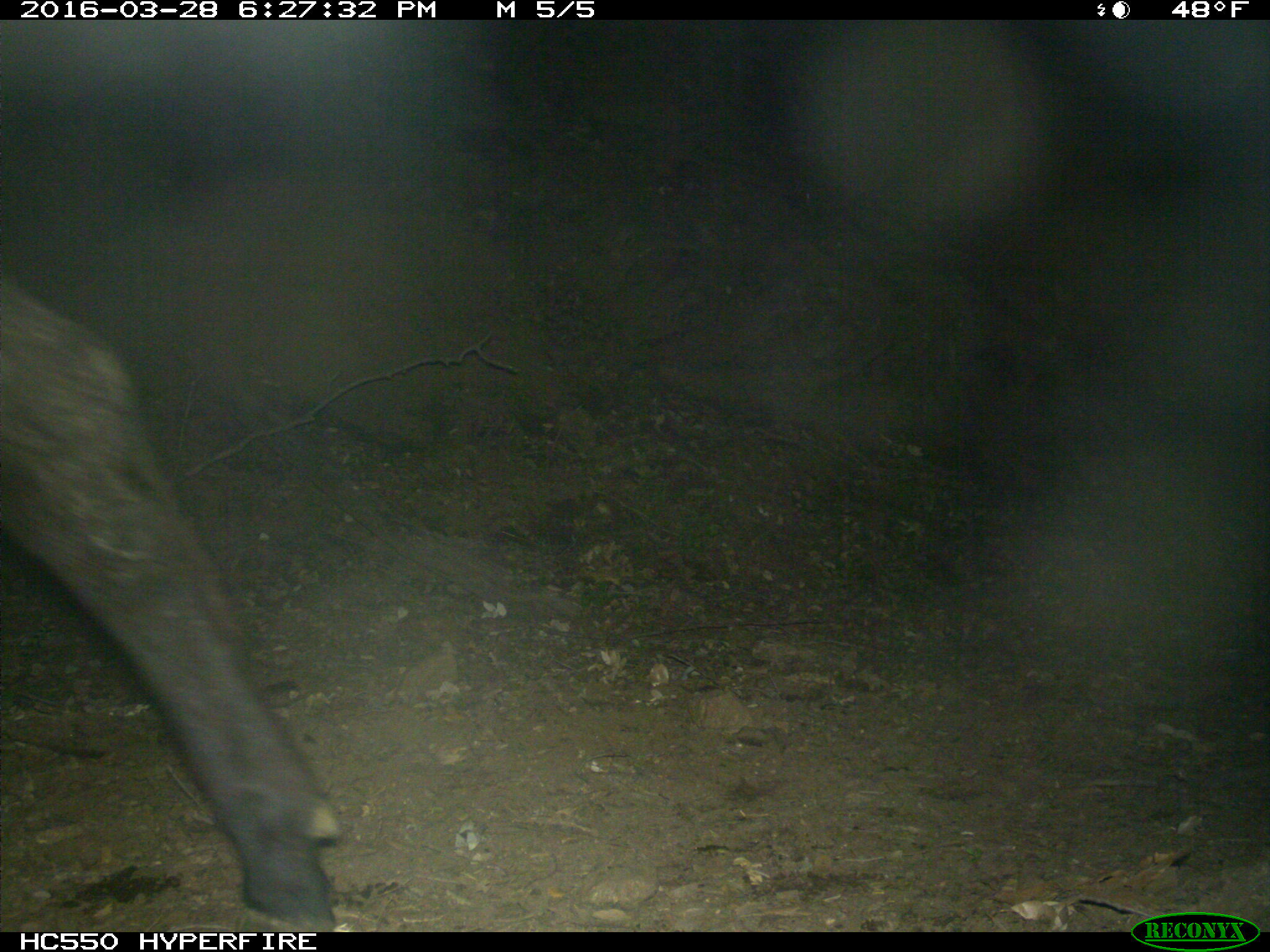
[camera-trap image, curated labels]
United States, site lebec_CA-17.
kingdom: Animalia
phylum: Chordata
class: Mammalia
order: Artiodactyla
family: Bovidae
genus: Bos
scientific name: Bos taurus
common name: domestic cow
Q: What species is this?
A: Bos taurus (domestic cow).